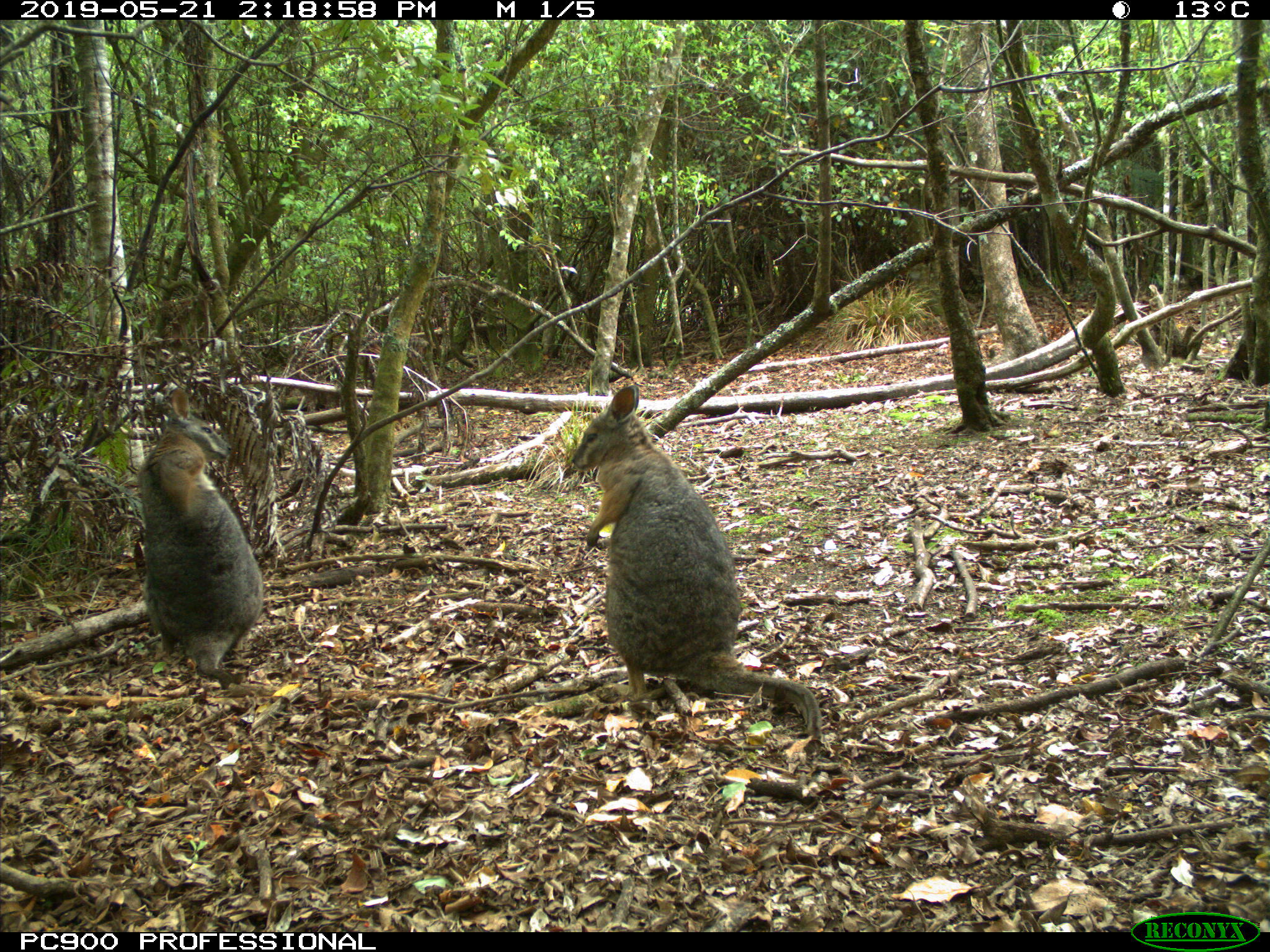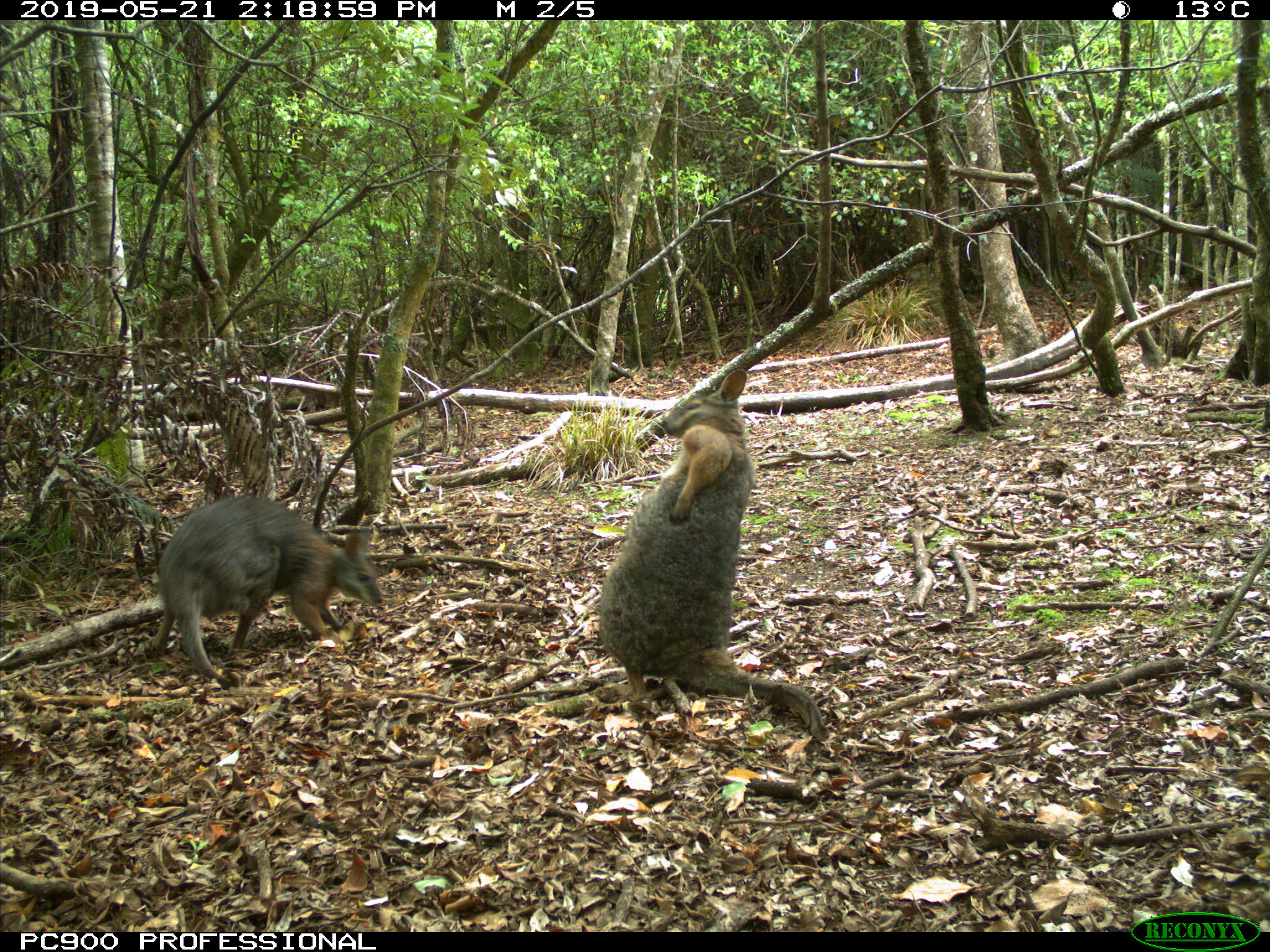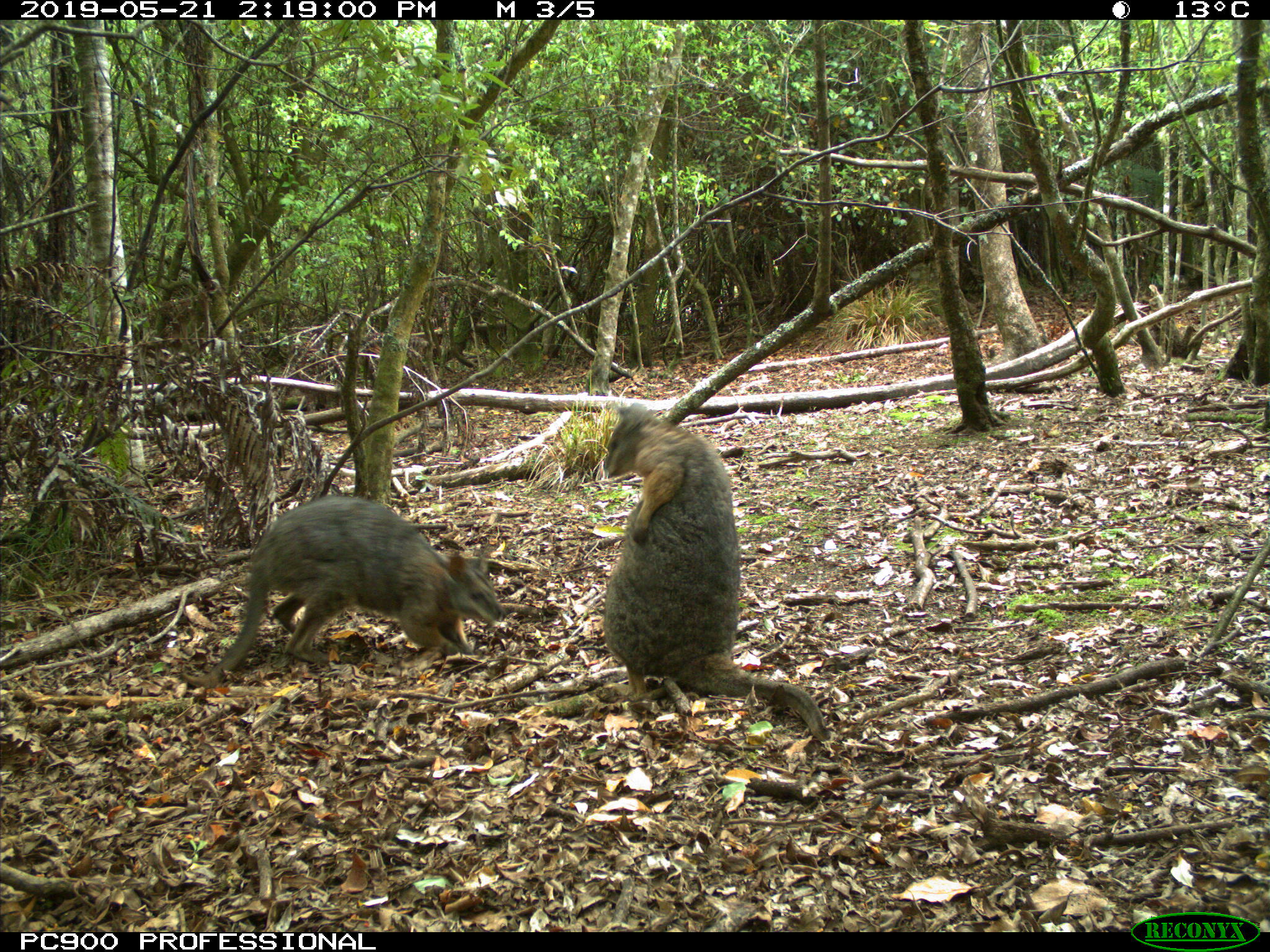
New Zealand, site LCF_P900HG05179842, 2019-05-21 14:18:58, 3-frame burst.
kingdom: Animalia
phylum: Chordata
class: Mammalia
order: Diprotodontia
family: Macropodidae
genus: Notamacropus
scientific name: Notamacropus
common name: wallaby